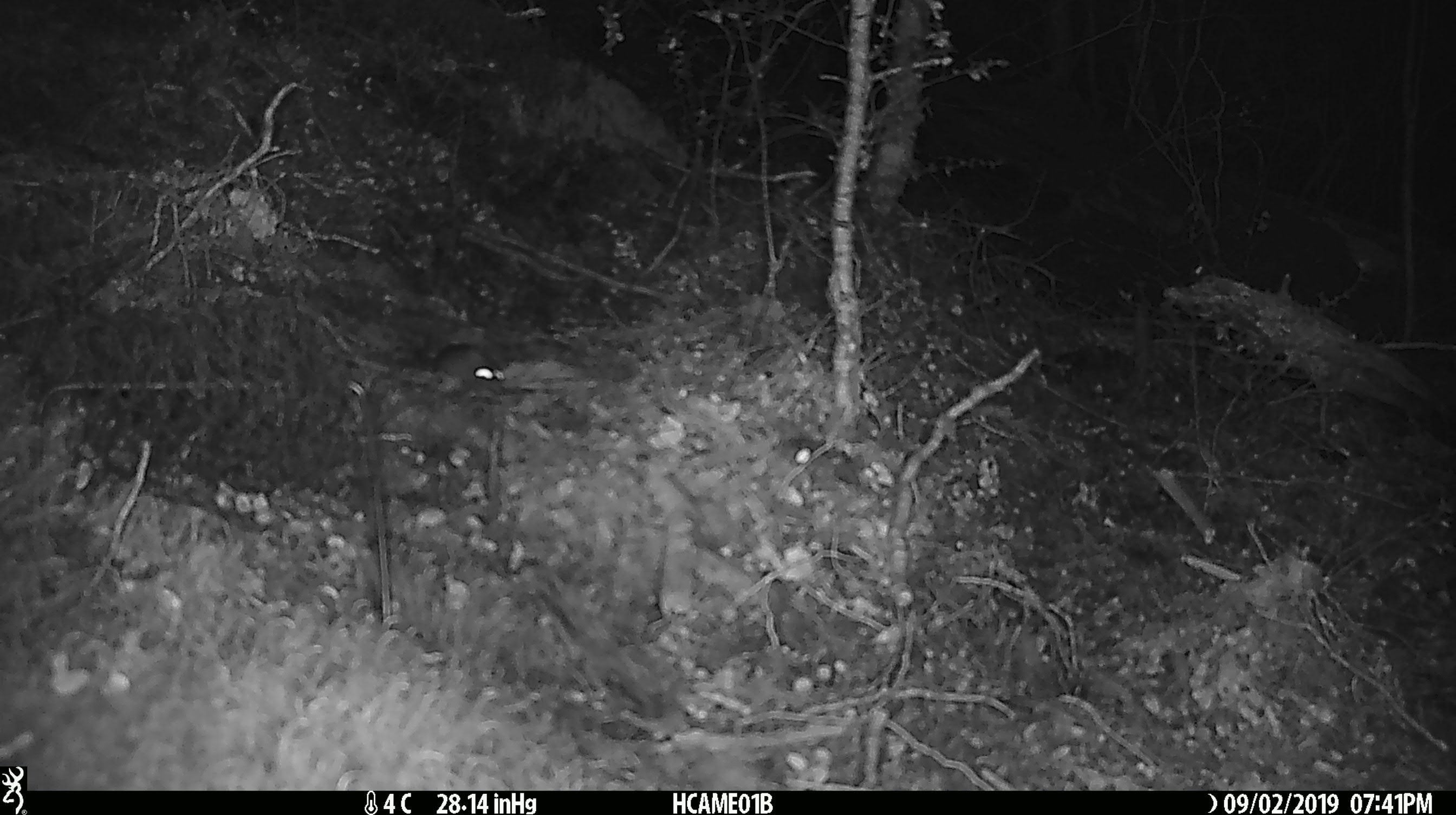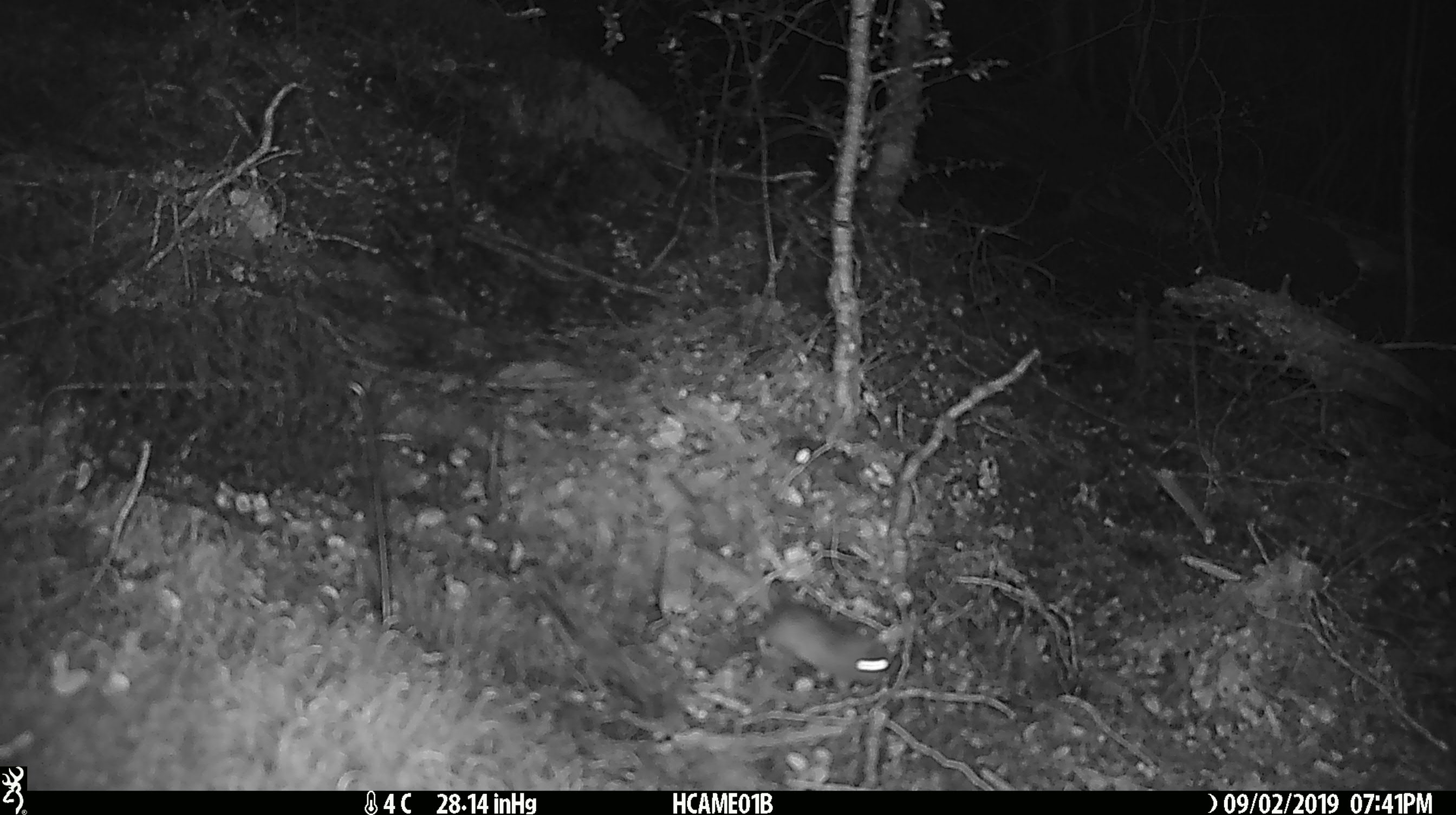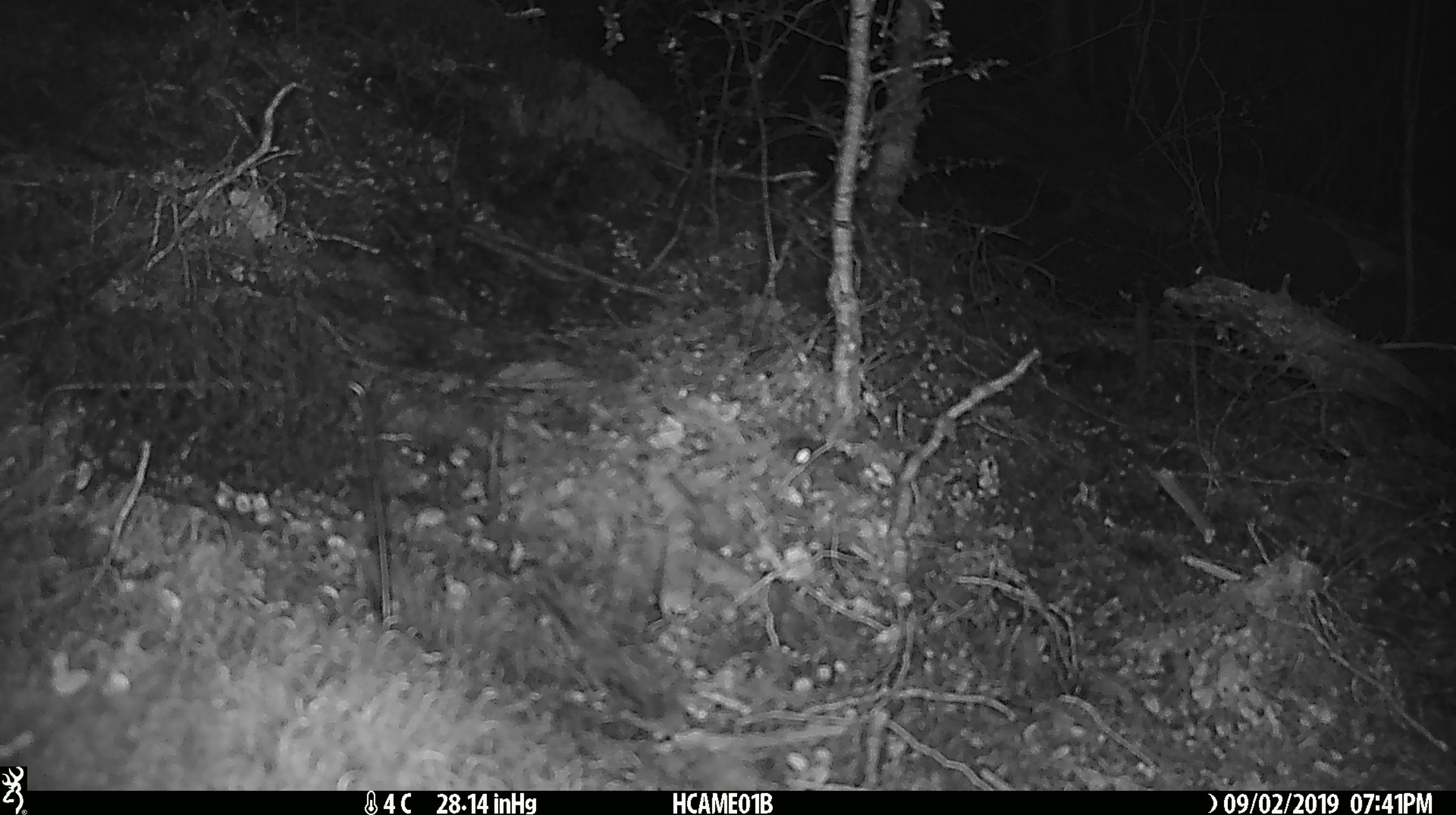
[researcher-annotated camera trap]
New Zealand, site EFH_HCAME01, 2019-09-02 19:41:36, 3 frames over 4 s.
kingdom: Animalia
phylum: Chordata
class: Mammalia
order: Rodentia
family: Muridae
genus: Mus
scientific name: Mus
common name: mouse